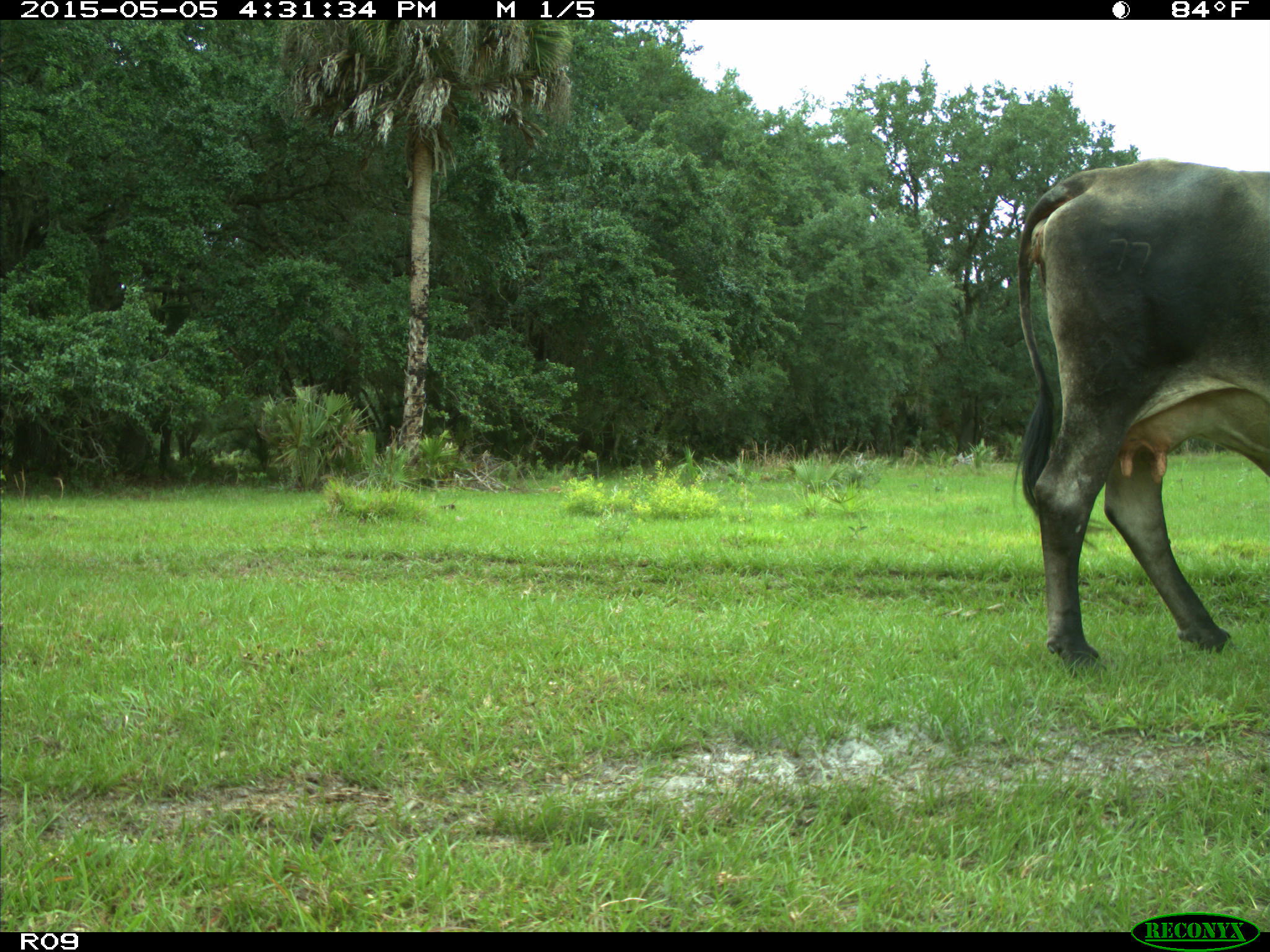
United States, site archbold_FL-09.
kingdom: Animalia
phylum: Chordata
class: Mammalia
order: Artiodactyla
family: Bovidae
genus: Bos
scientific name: Bos taurus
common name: domestic cow